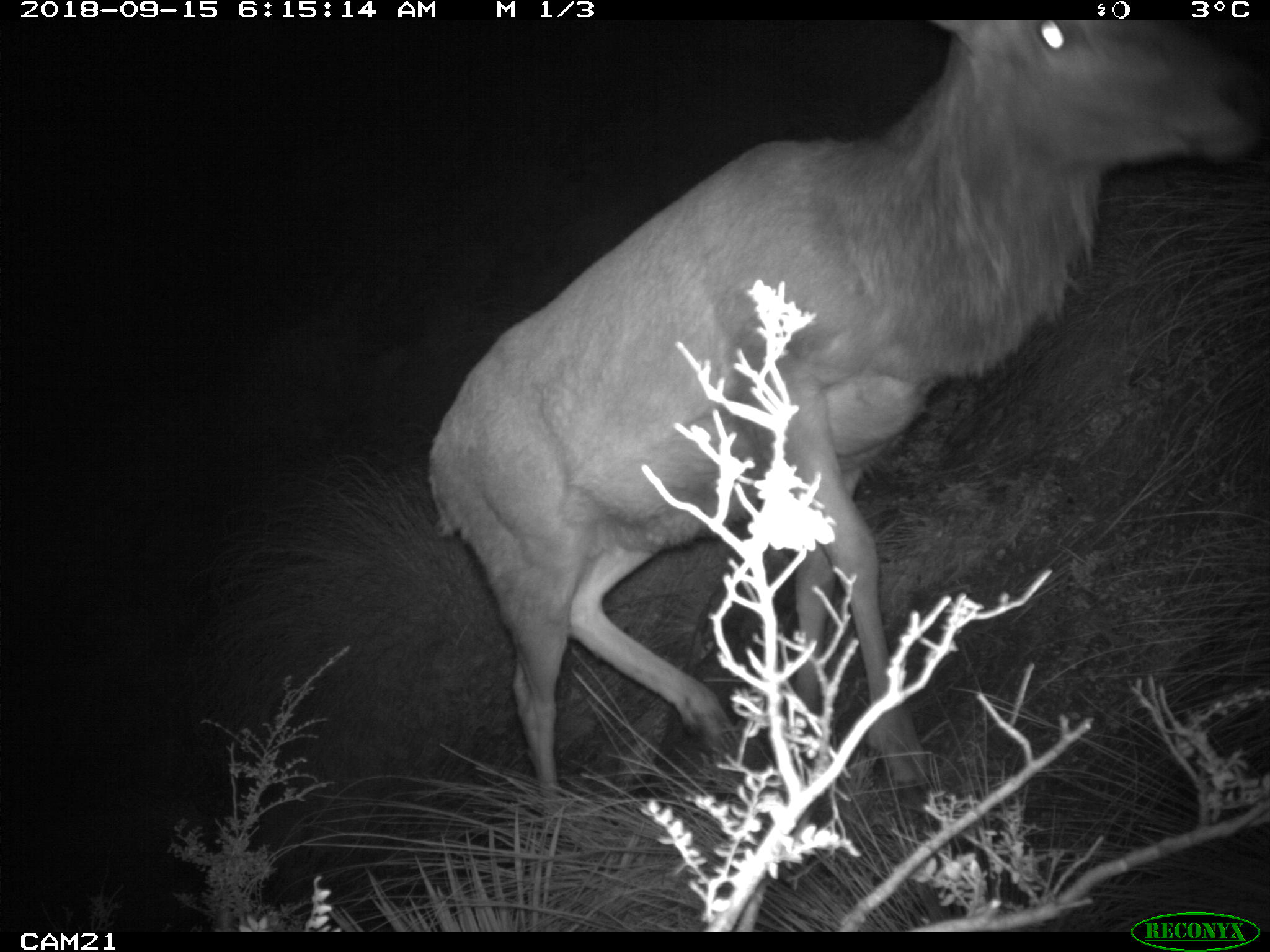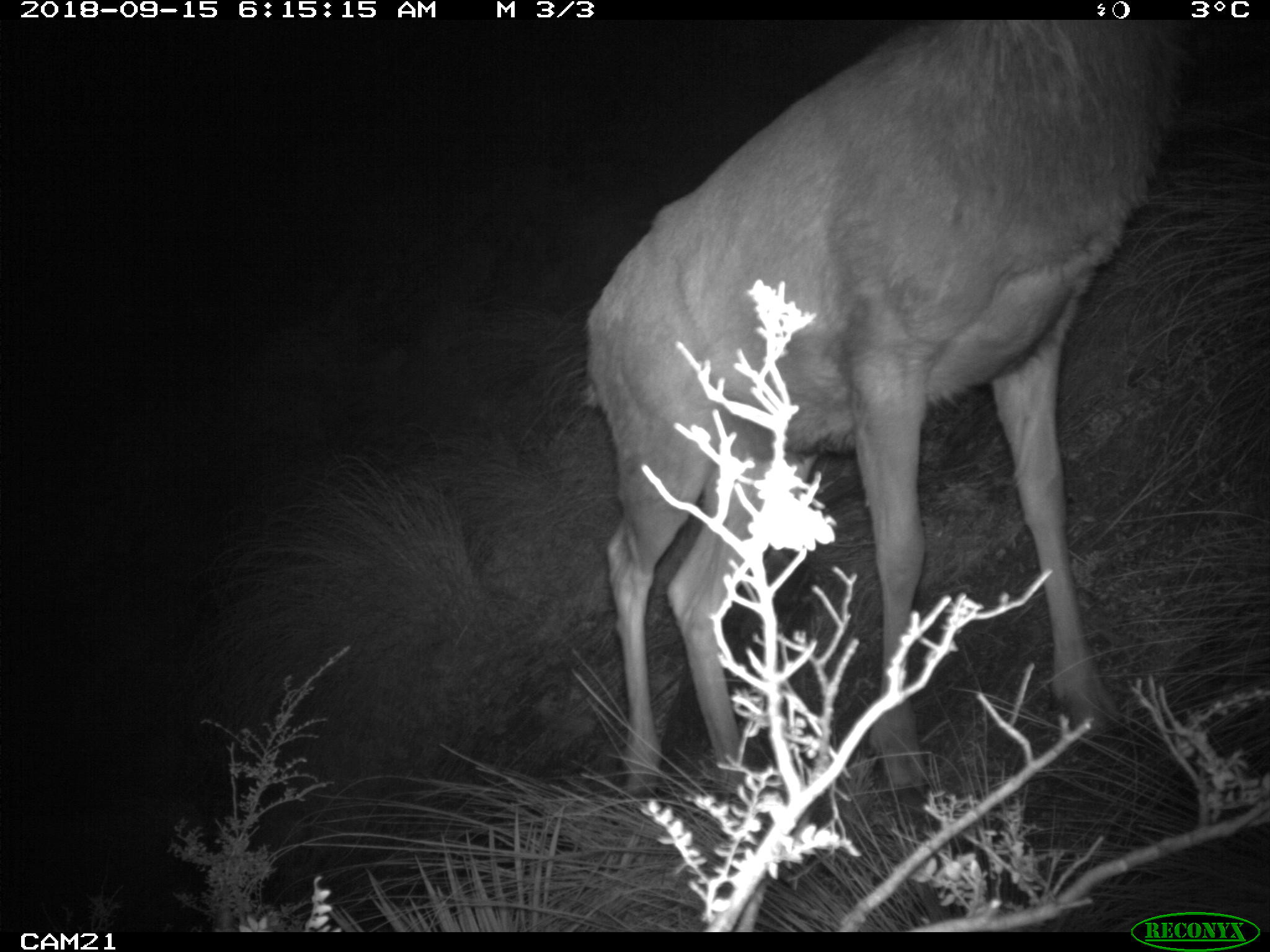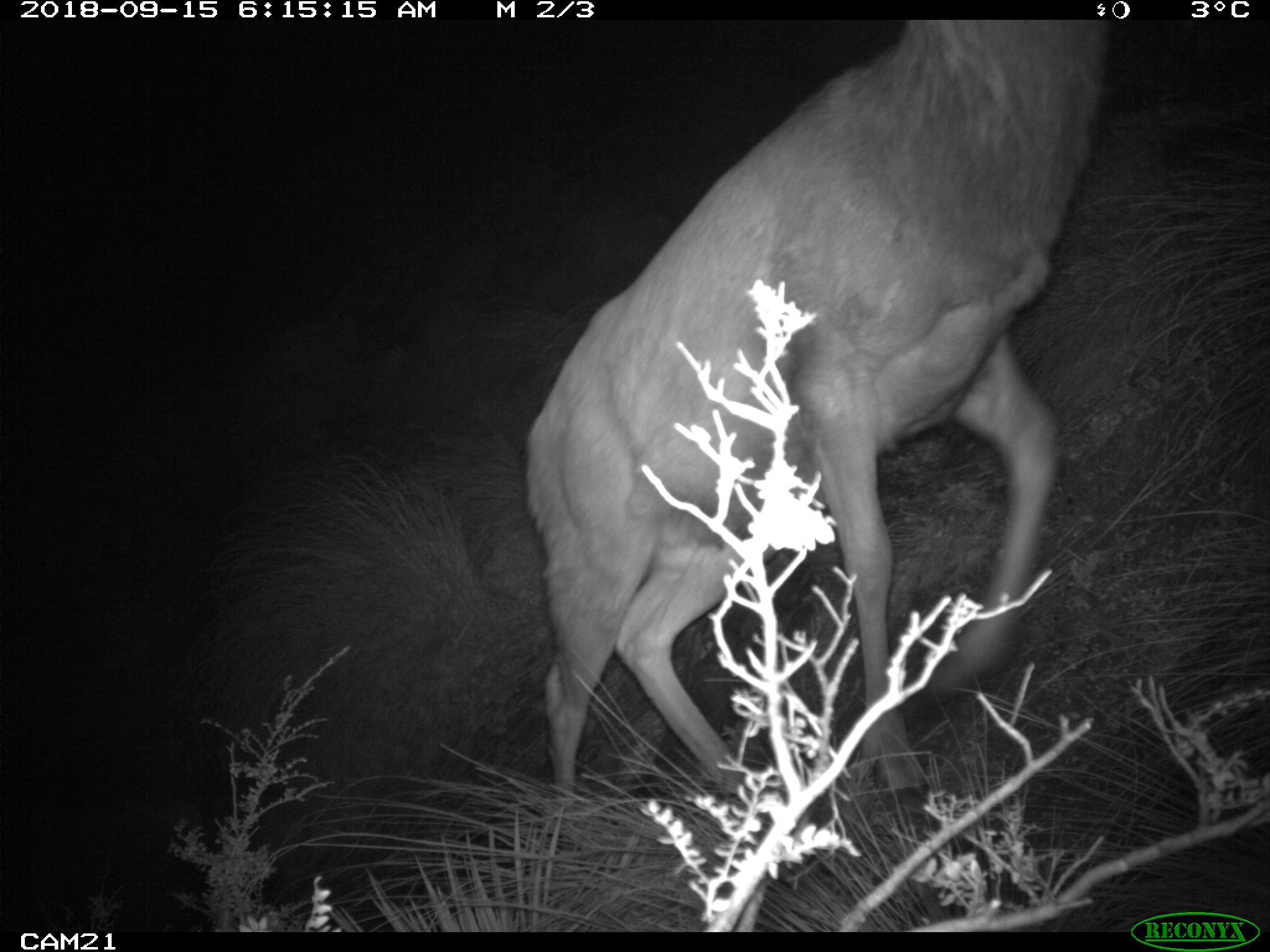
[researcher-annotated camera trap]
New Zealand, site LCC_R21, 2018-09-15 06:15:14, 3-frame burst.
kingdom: Animalia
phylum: Chordata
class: Mammalia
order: Artiodactyla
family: Cervidae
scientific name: Cervidae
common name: deer